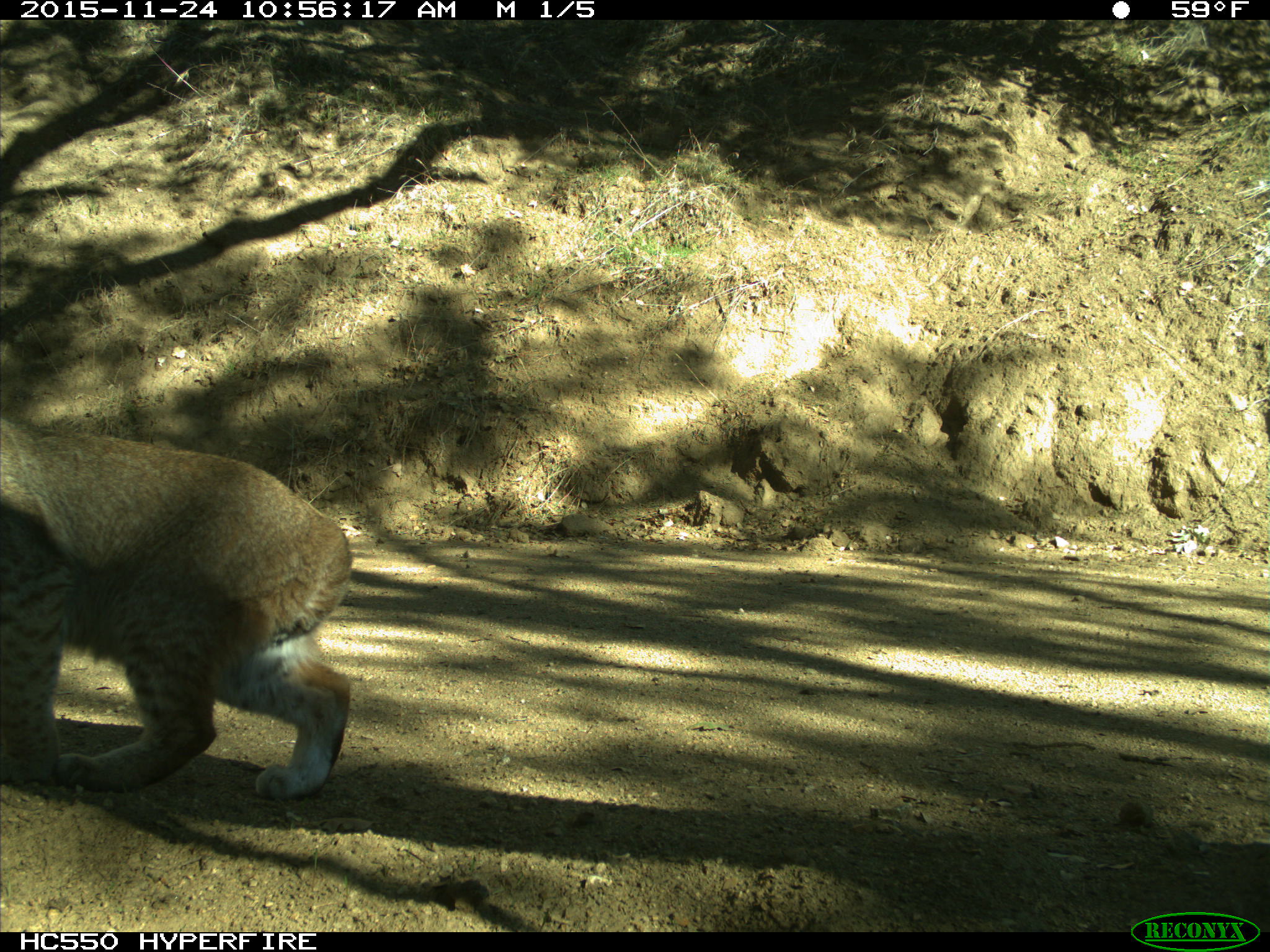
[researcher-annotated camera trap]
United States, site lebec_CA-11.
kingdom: Animalia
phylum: Chordata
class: Mammalia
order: Carnivora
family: Felidae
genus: Lynx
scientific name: Lynx rufus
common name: bobcat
Lynx rufus (bobcat).